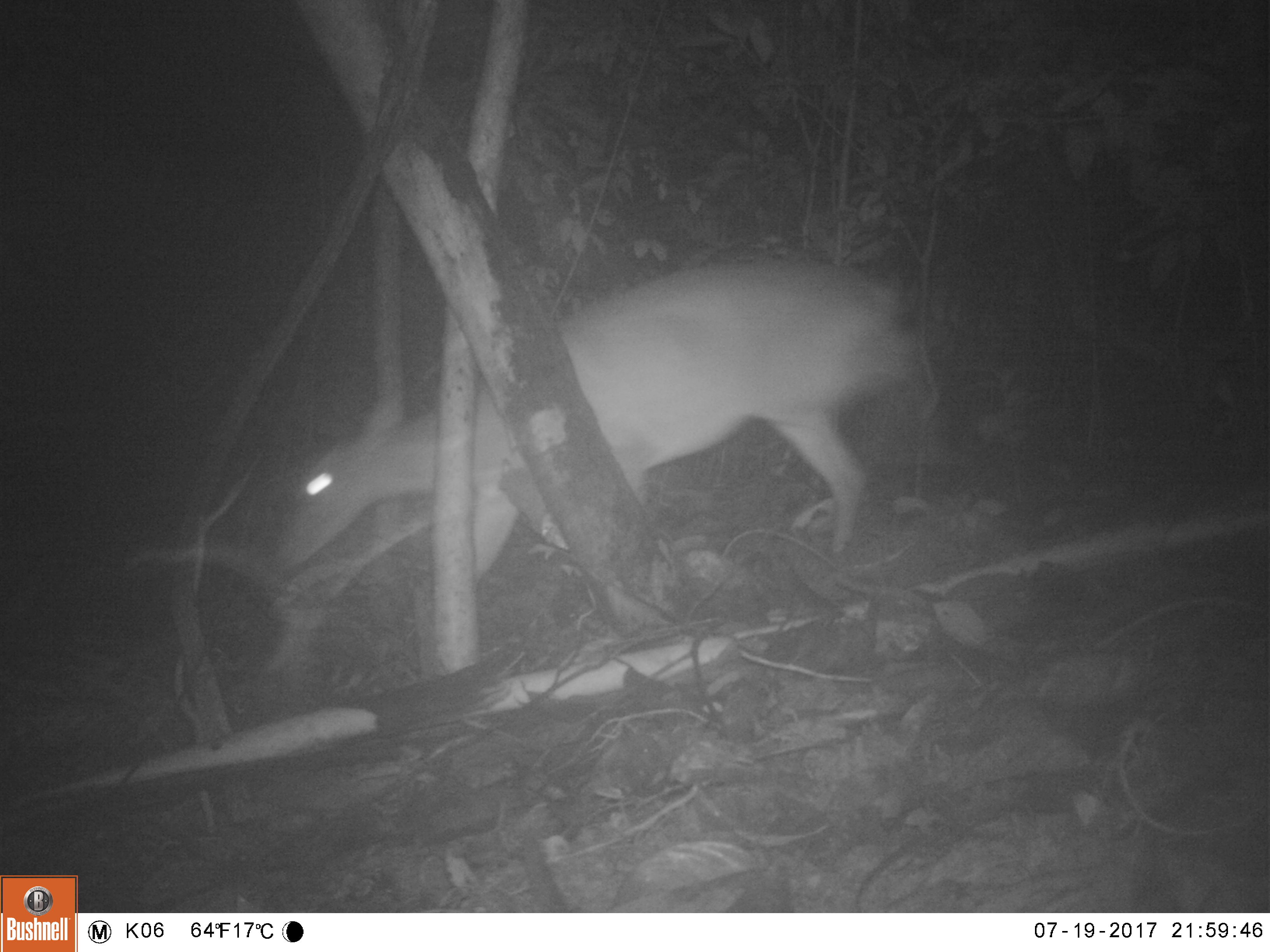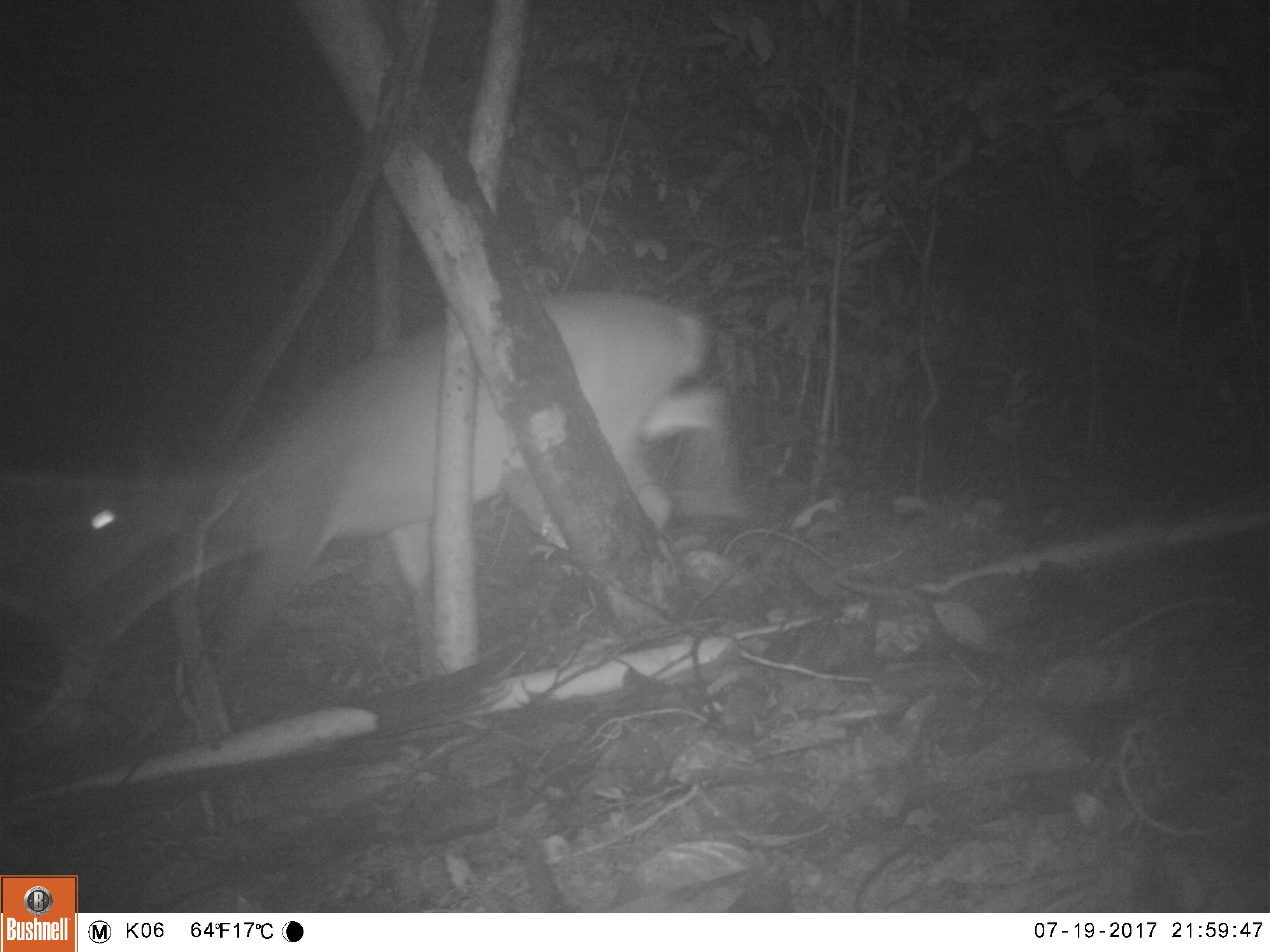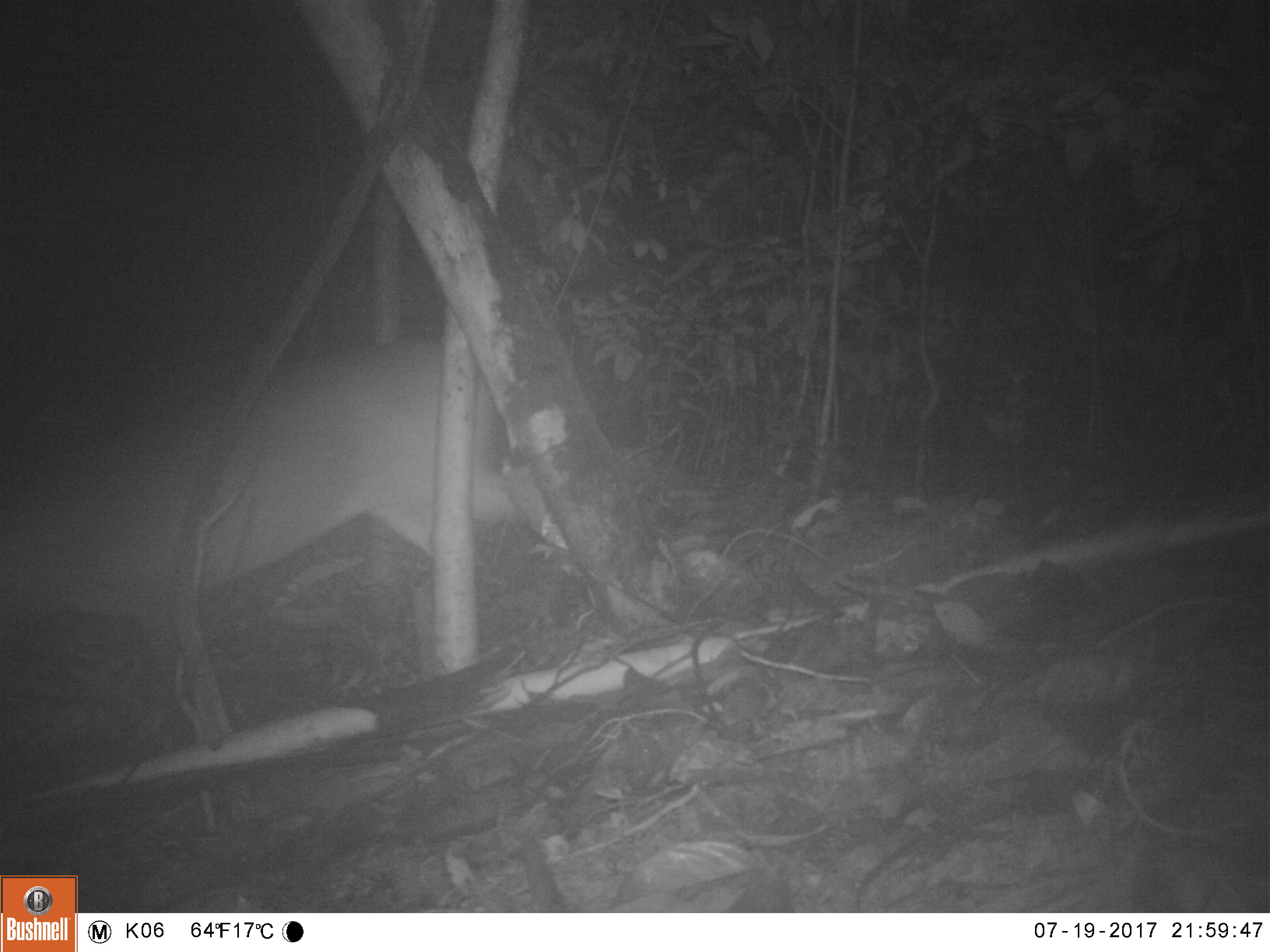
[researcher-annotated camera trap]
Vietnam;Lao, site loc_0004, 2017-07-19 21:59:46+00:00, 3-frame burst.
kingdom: Animalia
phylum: Chordata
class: Mammalia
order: Artiodactyla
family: Cervidae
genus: Muntiacus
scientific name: Muntiacus vuquangensis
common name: large-antlered muntjac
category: large antlered muntjac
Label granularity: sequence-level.